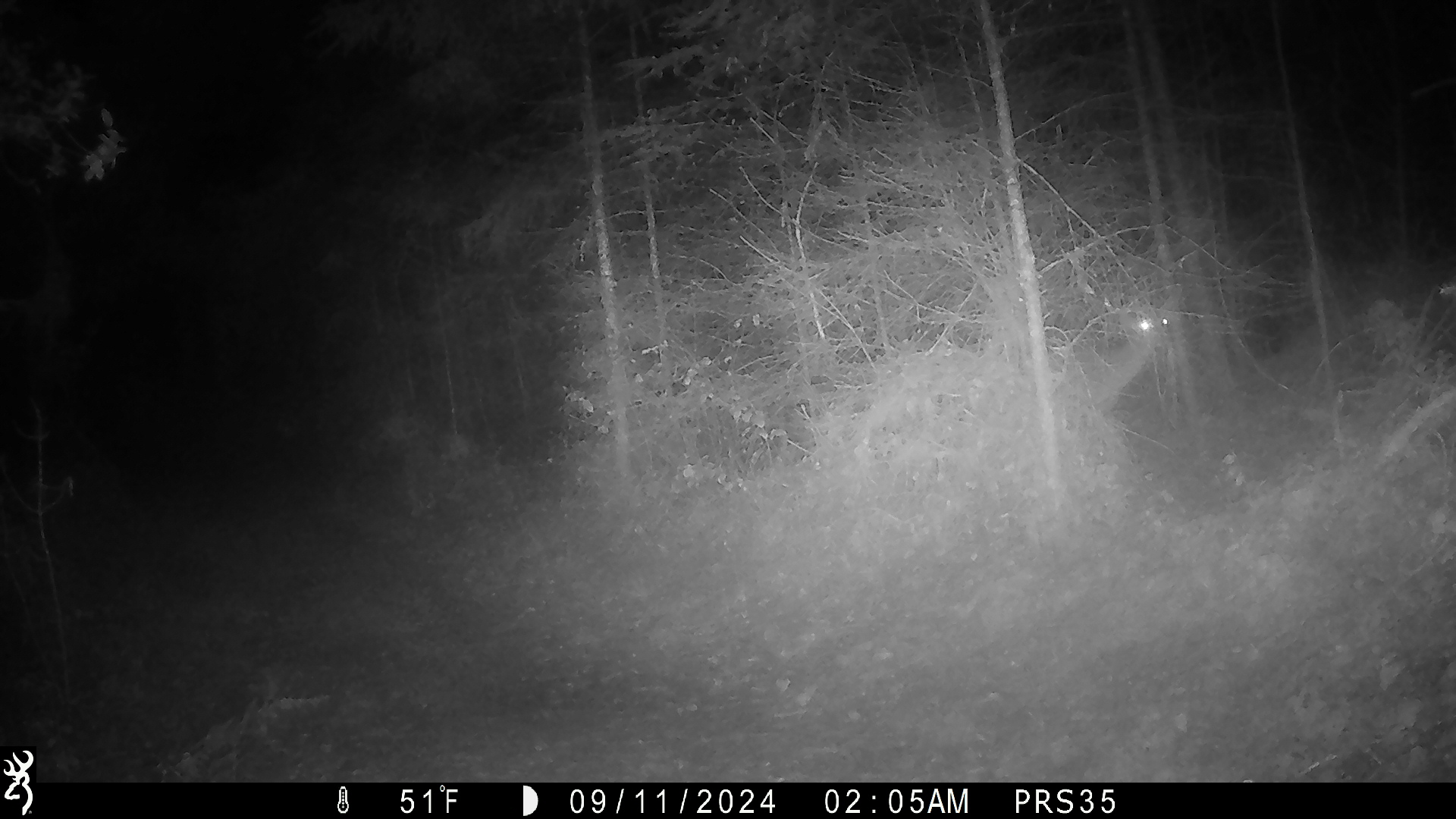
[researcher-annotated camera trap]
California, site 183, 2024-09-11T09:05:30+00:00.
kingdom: Animalia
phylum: Chordata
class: Mammalia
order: Artiodactyla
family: Cervidae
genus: Odocoileus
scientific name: Odocoileus hemionus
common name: mule deer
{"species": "mule deer (Odocoileus hemionus)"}